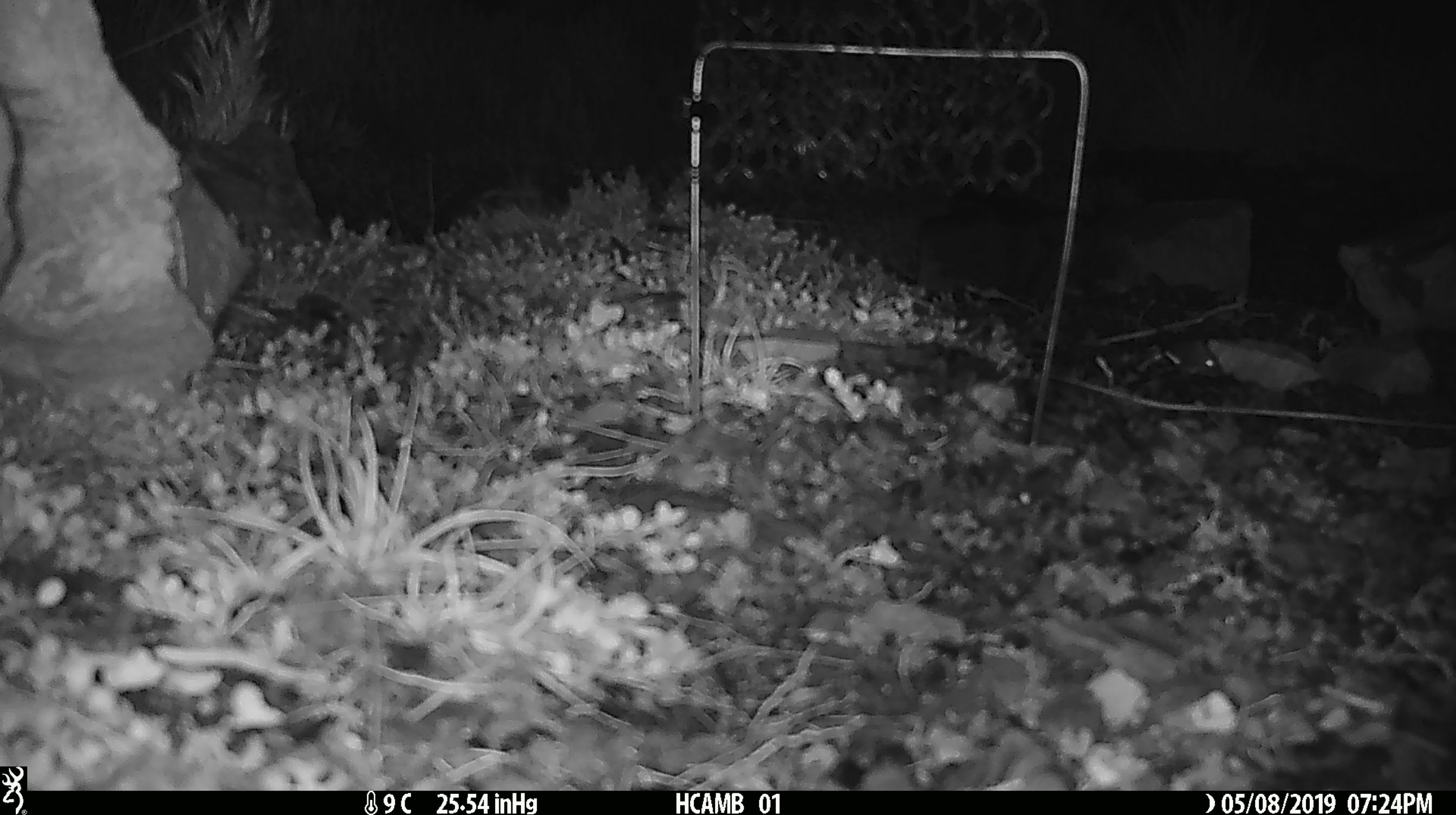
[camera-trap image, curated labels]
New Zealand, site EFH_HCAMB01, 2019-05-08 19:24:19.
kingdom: Animalia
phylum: Chordata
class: Mammalia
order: Rodentia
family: Muridae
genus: Mus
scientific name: Mus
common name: mouse